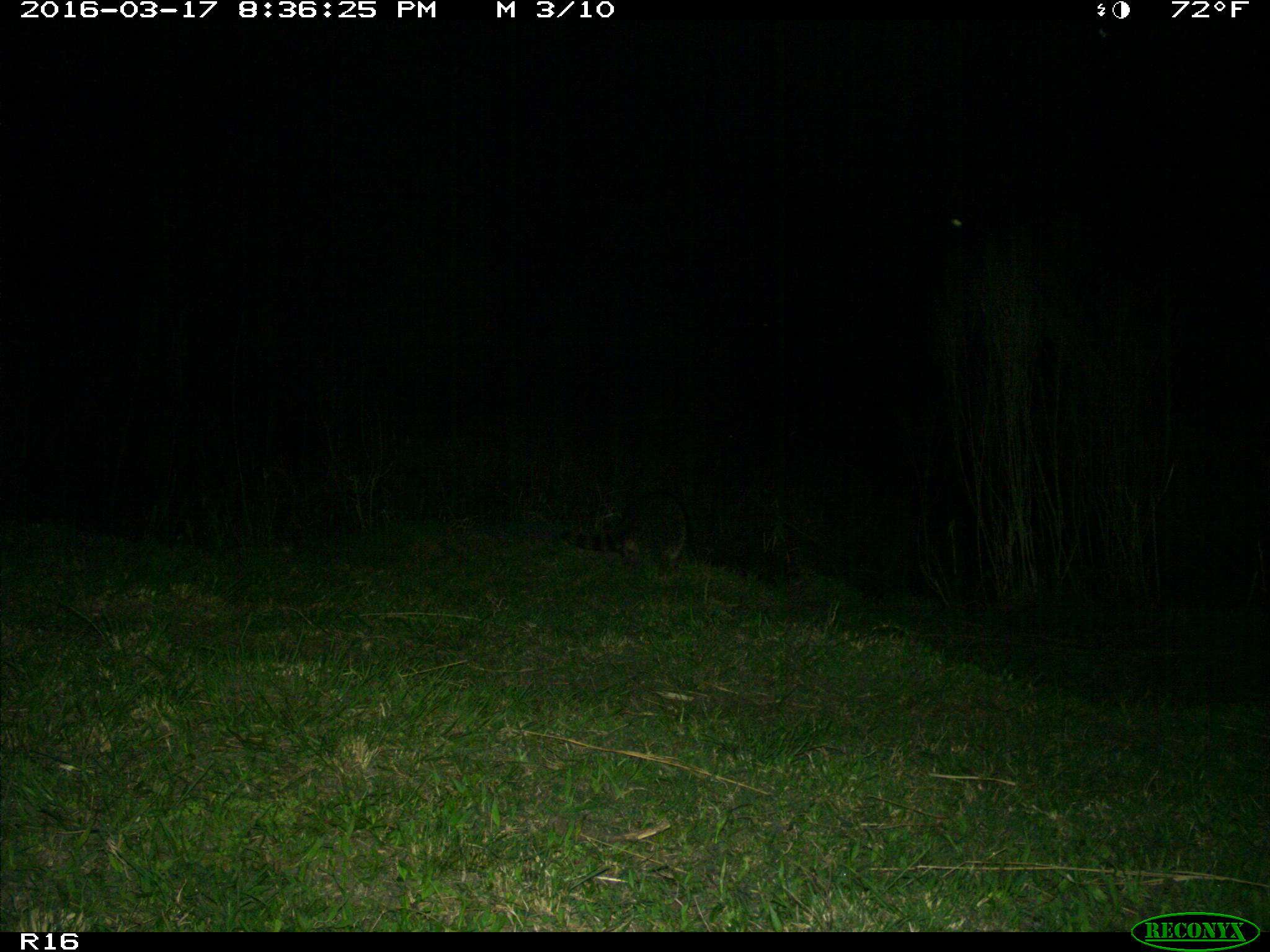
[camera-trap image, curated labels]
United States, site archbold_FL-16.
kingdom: Animalia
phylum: Chordata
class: Mammalia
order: Carnivora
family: Procyonidae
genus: Procyon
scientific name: Procyon lotor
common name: common raccoon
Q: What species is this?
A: Procyon lotor (common raccoon).